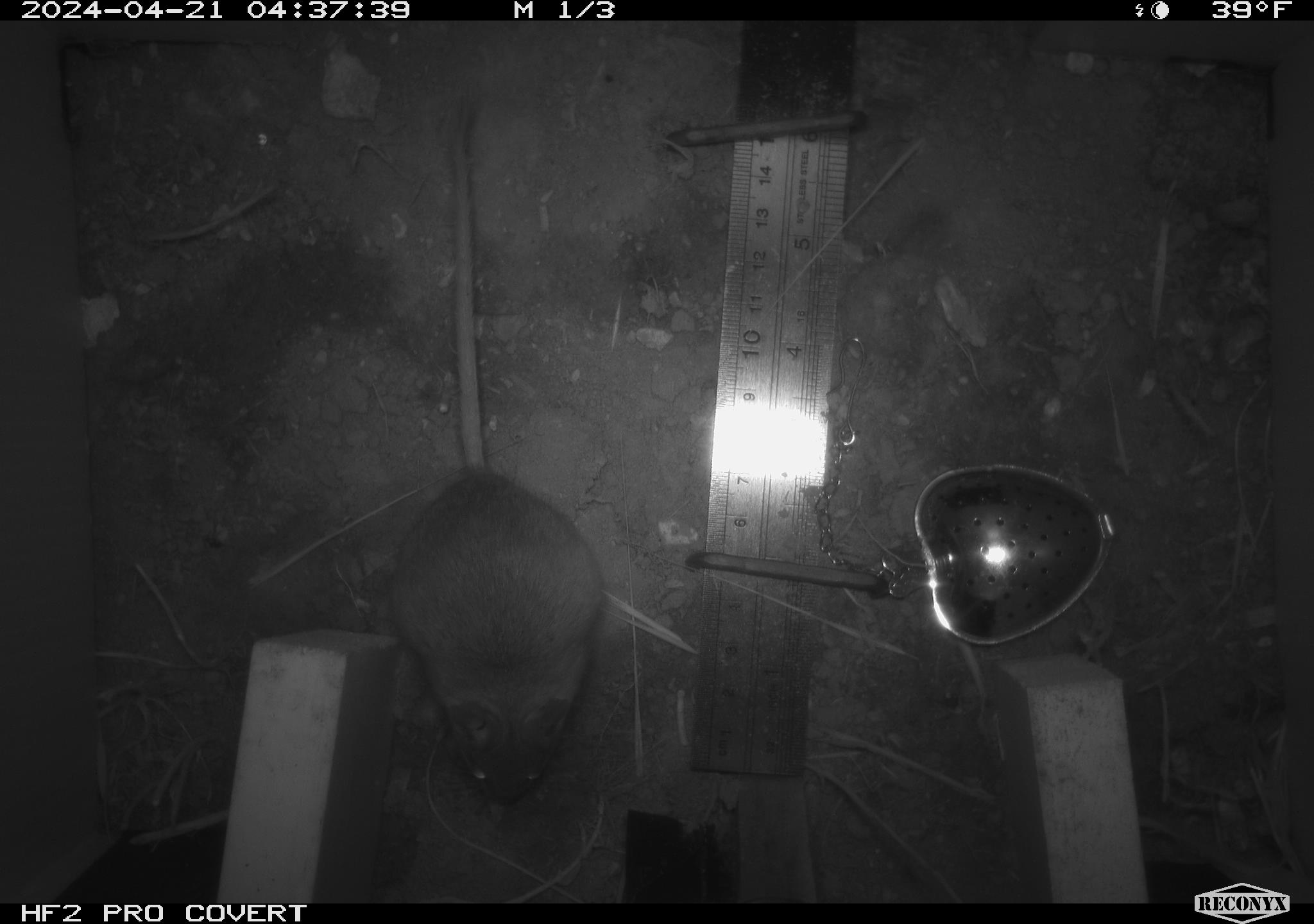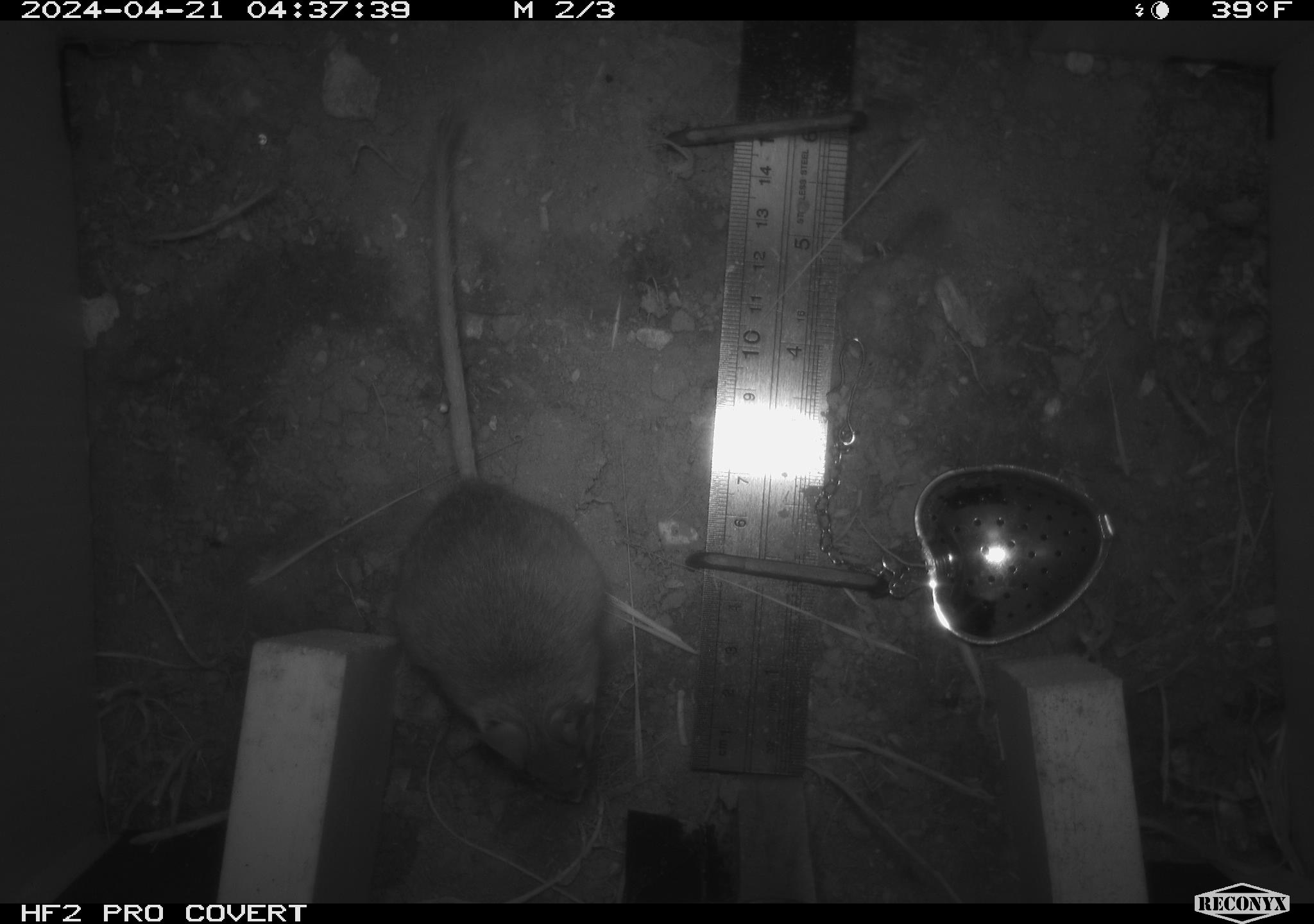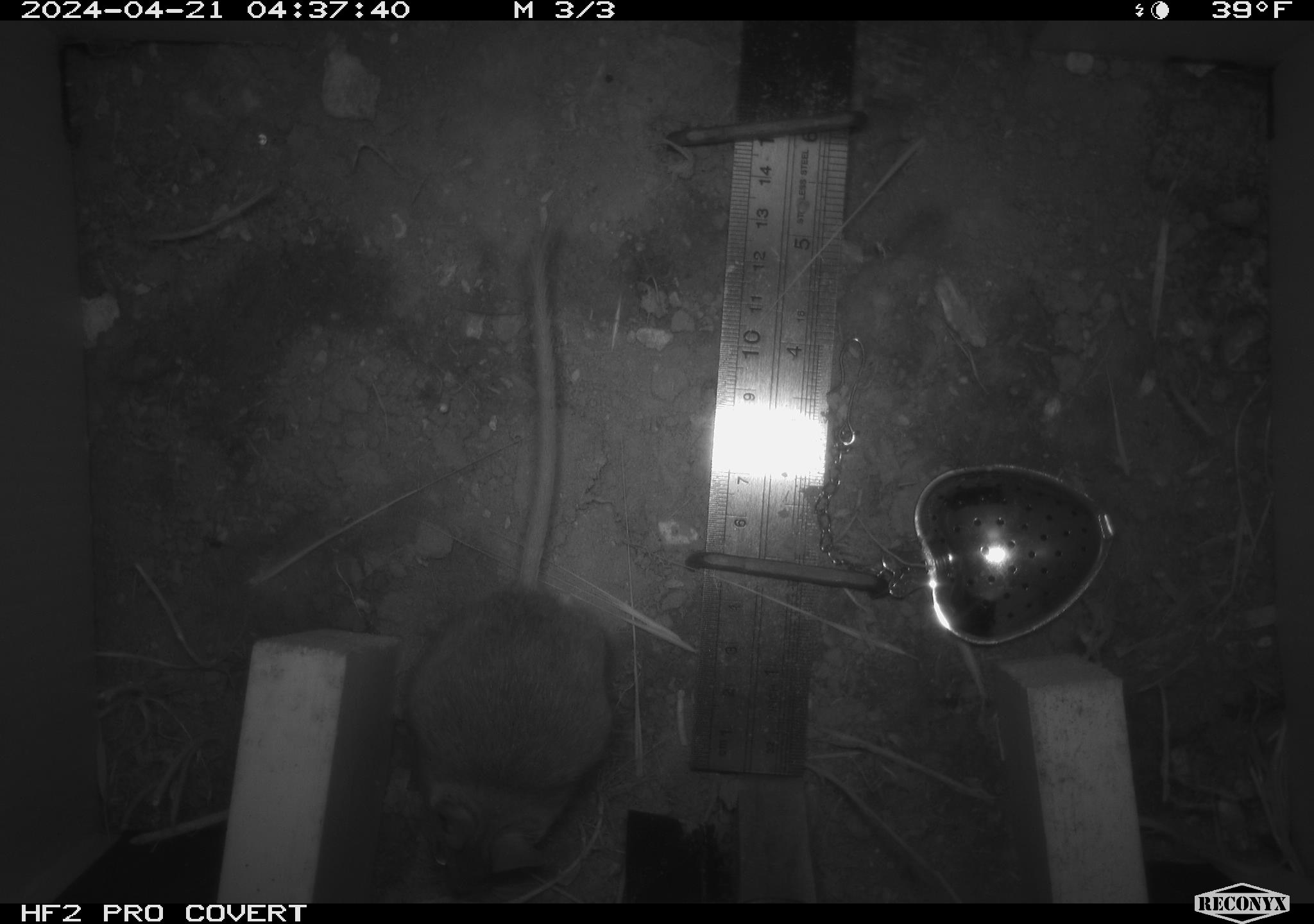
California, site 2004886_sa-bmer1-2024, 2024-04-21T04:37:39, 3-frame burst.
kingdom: Animalia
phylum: Chordata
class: Mammalia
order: Rodentia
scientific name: Rodentia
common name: mouse species